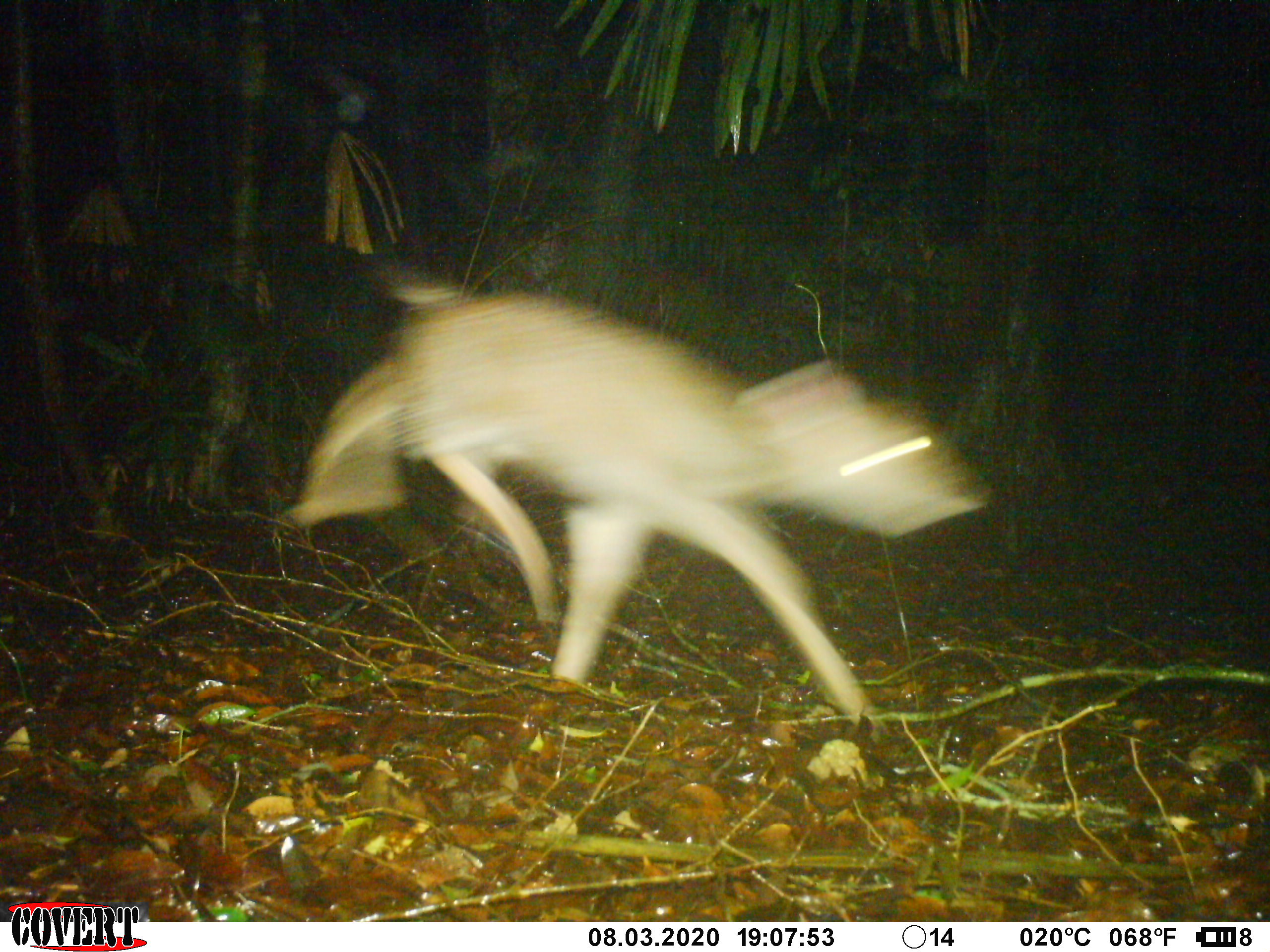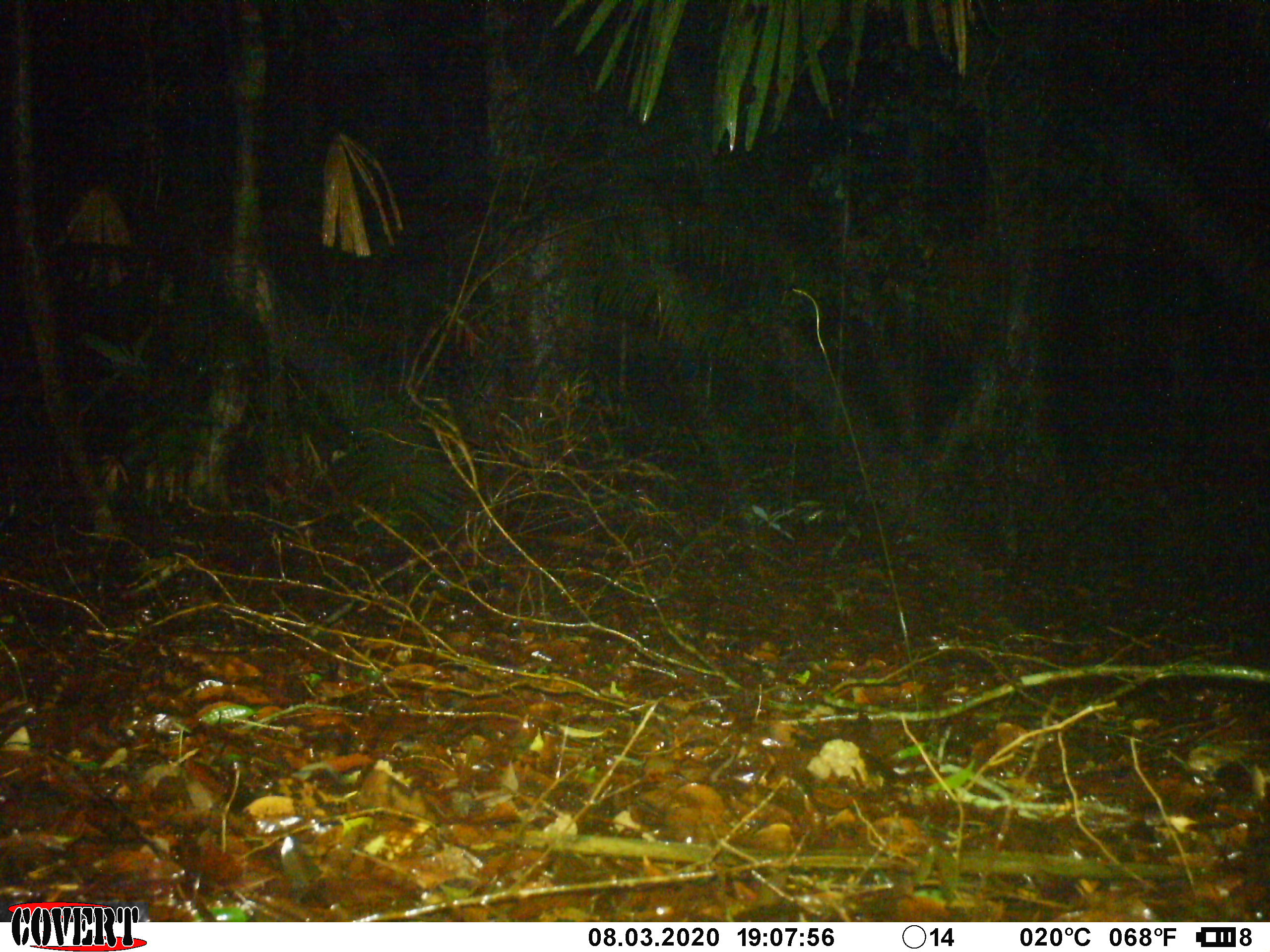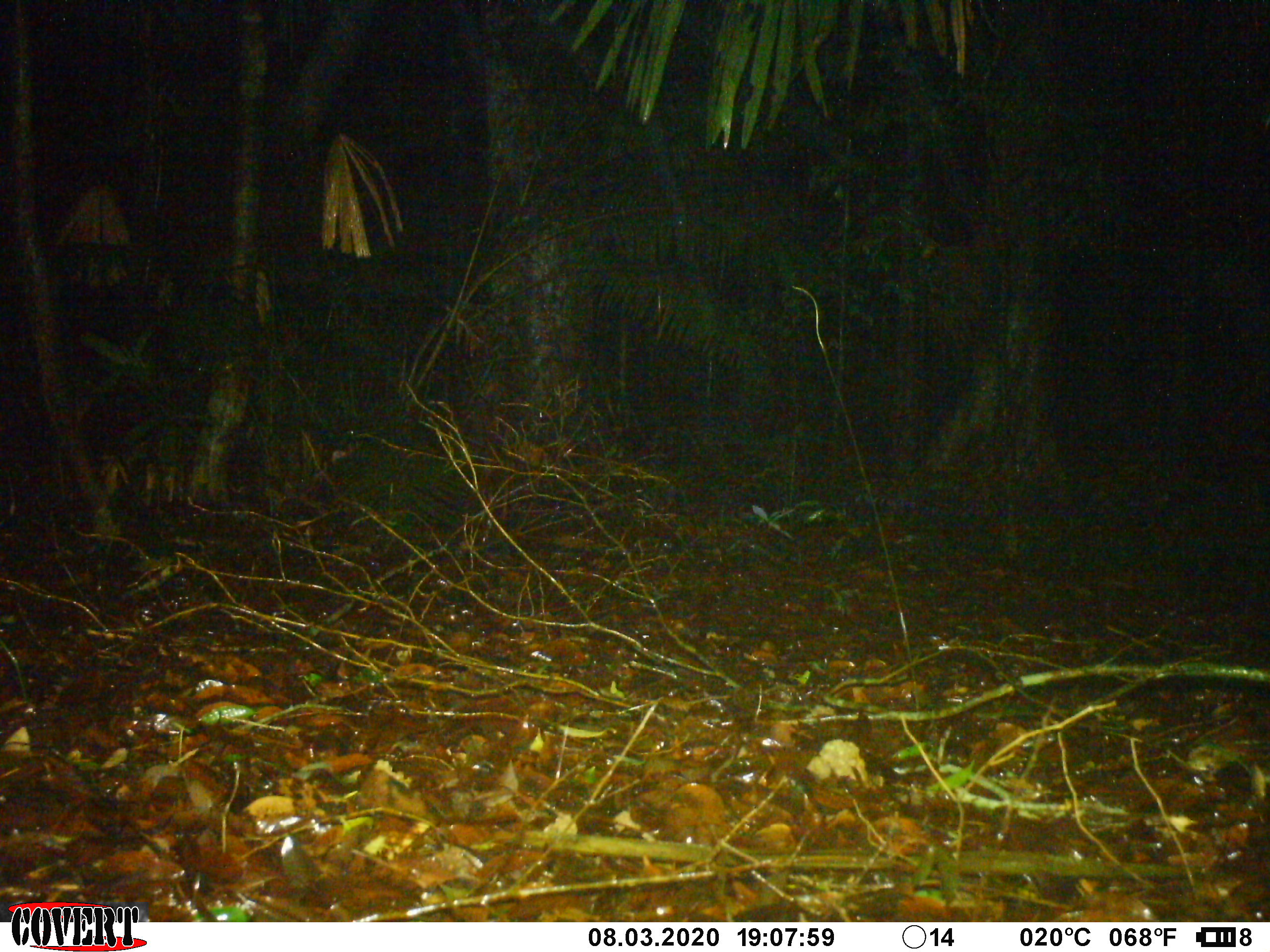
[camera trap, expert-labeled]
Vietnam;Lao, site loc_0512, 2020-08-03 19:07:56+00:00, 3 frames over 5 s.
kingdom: Animalia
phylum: Chordata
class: Mammalia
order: Artiodactyla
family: Cervidae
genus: Rusa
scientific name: Rusa unicolor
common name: sambar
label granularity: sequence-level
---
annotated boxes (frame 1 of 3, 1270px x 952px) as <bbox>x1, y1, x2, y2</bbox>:
sambar: <bbox>270, 256, 994, 748</bbox>